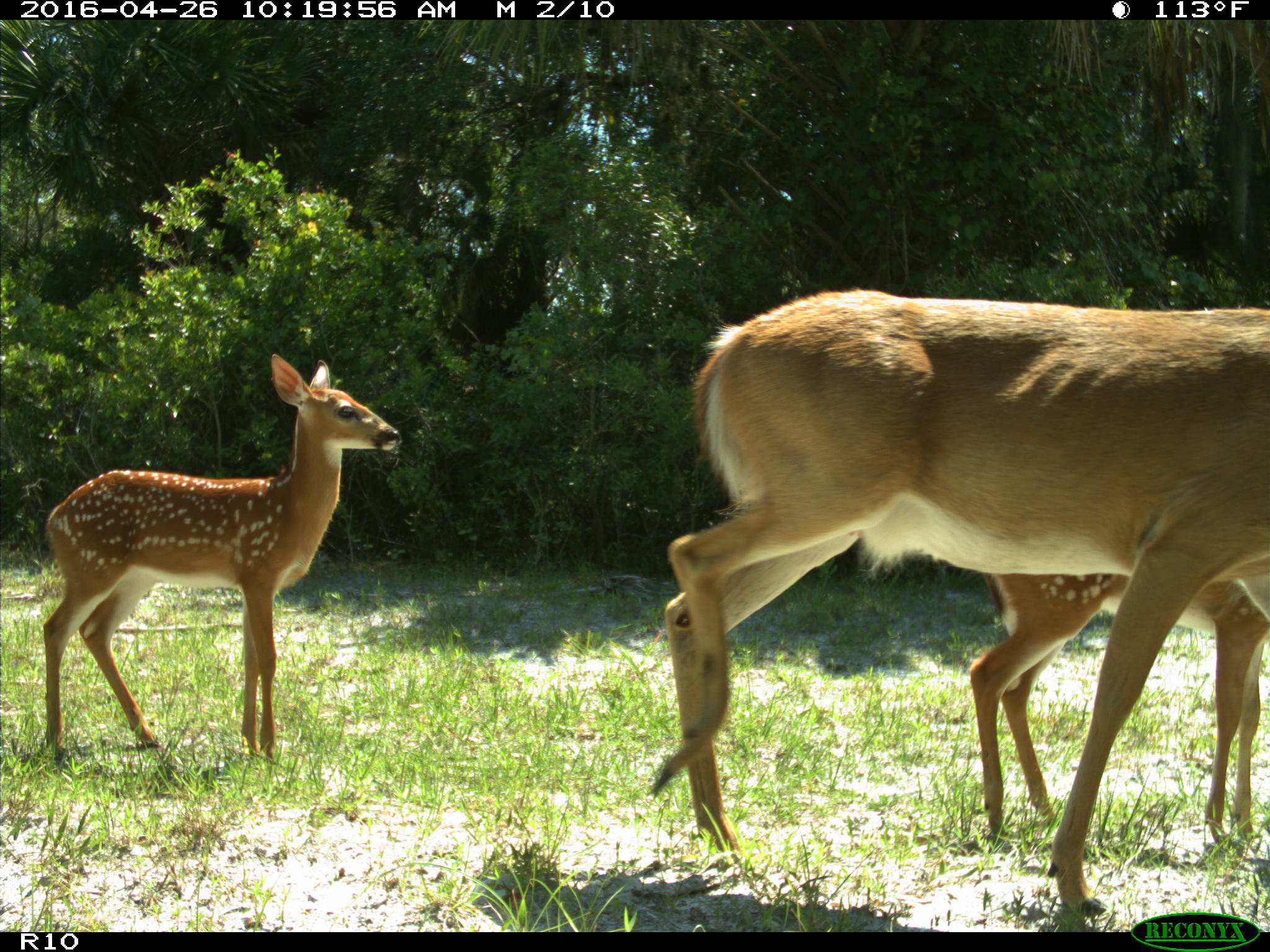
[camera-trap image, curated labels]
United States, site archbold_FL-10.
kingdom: Animalia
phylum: Chordata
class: Mammalia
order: Artiodactyla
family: Cervidae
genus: Odocoileus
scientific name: Odocoileus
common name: deer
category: unidentified deer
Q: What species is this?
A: Unidentified deer (deer) (Odocoileus).